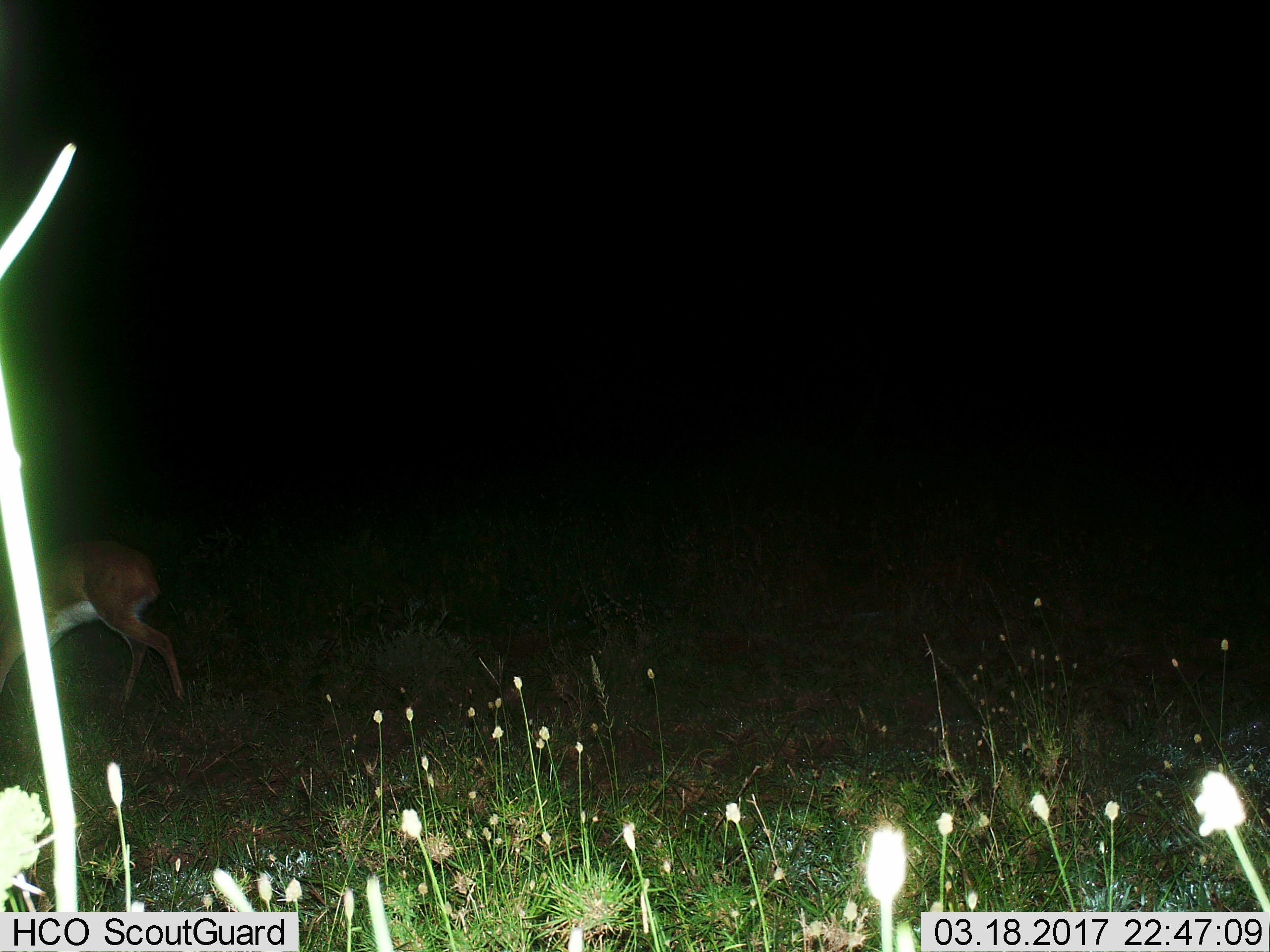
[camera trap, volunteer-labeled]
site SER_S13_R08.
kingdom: Animalia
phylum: Chordata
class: Mammalia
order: Artiodactyla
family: Bovidae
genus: Nanger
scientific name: Nanger granti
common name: grant's gazelle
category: gazellegrants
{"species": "gazellegrants (grant's gazelle) (Nanger granti)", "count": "1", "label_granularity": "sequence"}